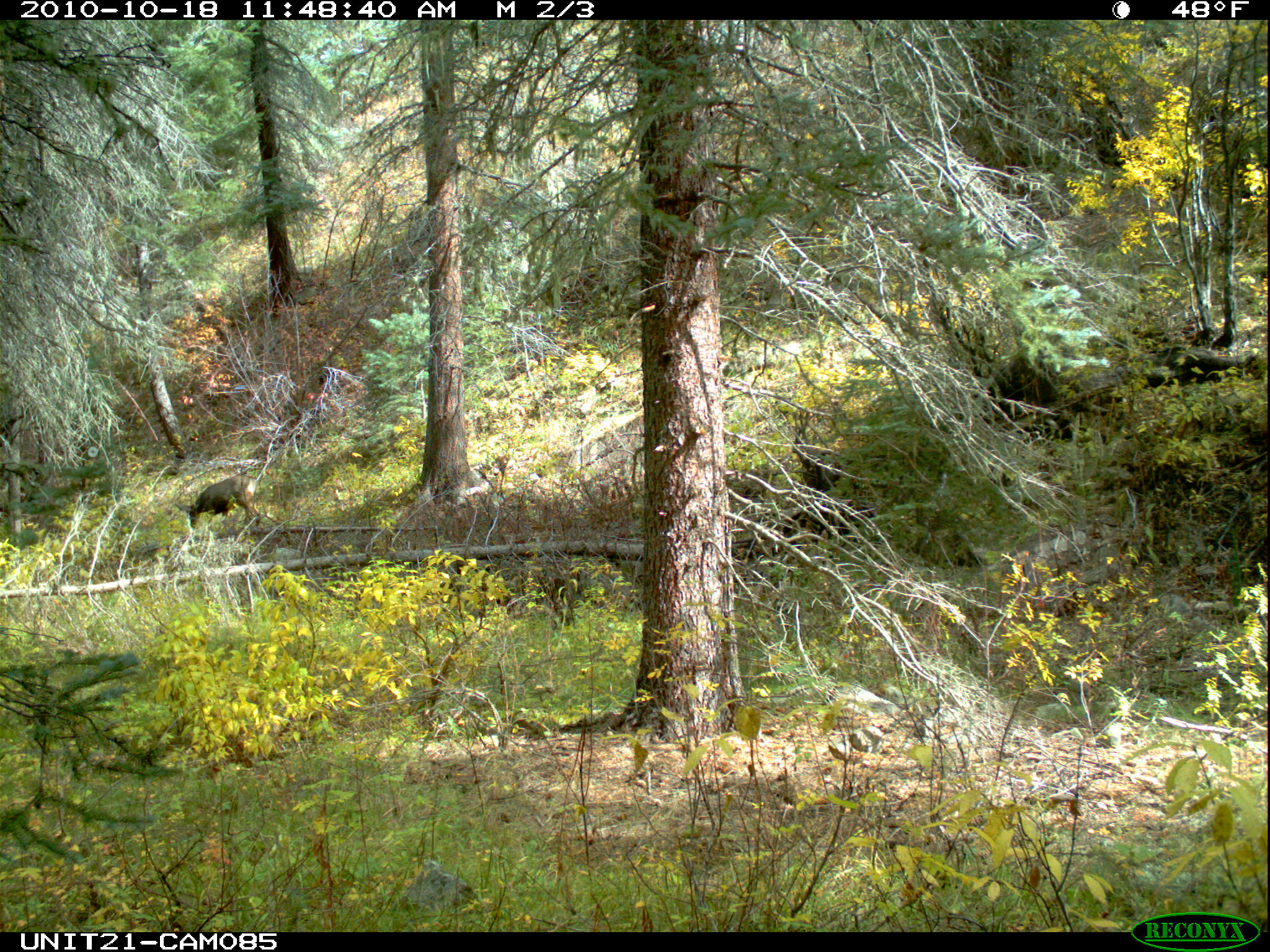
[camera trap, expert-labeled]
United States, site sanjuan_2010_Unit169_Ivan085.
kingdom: Animalia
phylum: Chordata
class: Mammalia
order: Artiodactyla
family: Cervidae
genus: Odocoileus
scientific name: Odocoileus hemionus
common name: mule deer